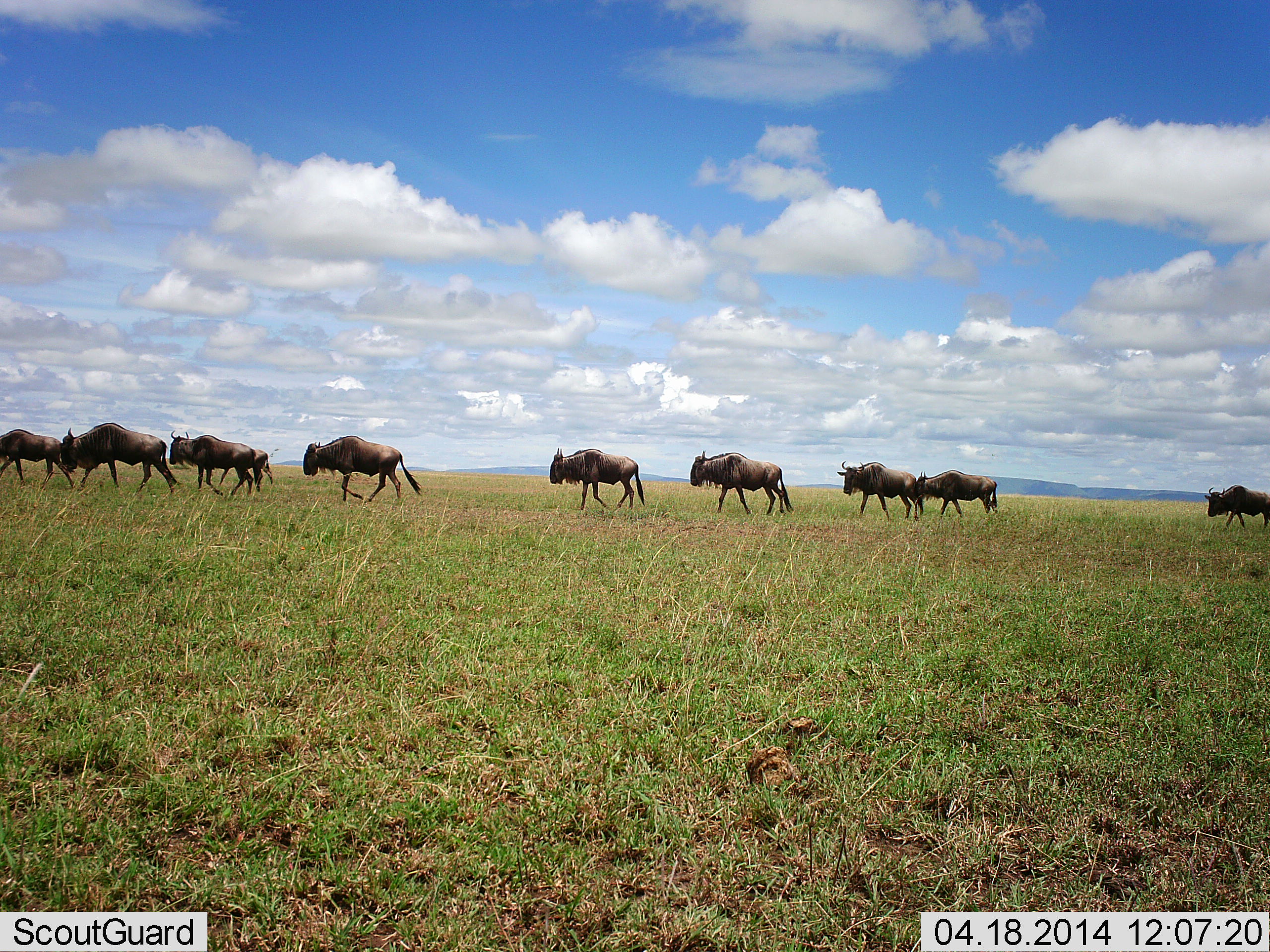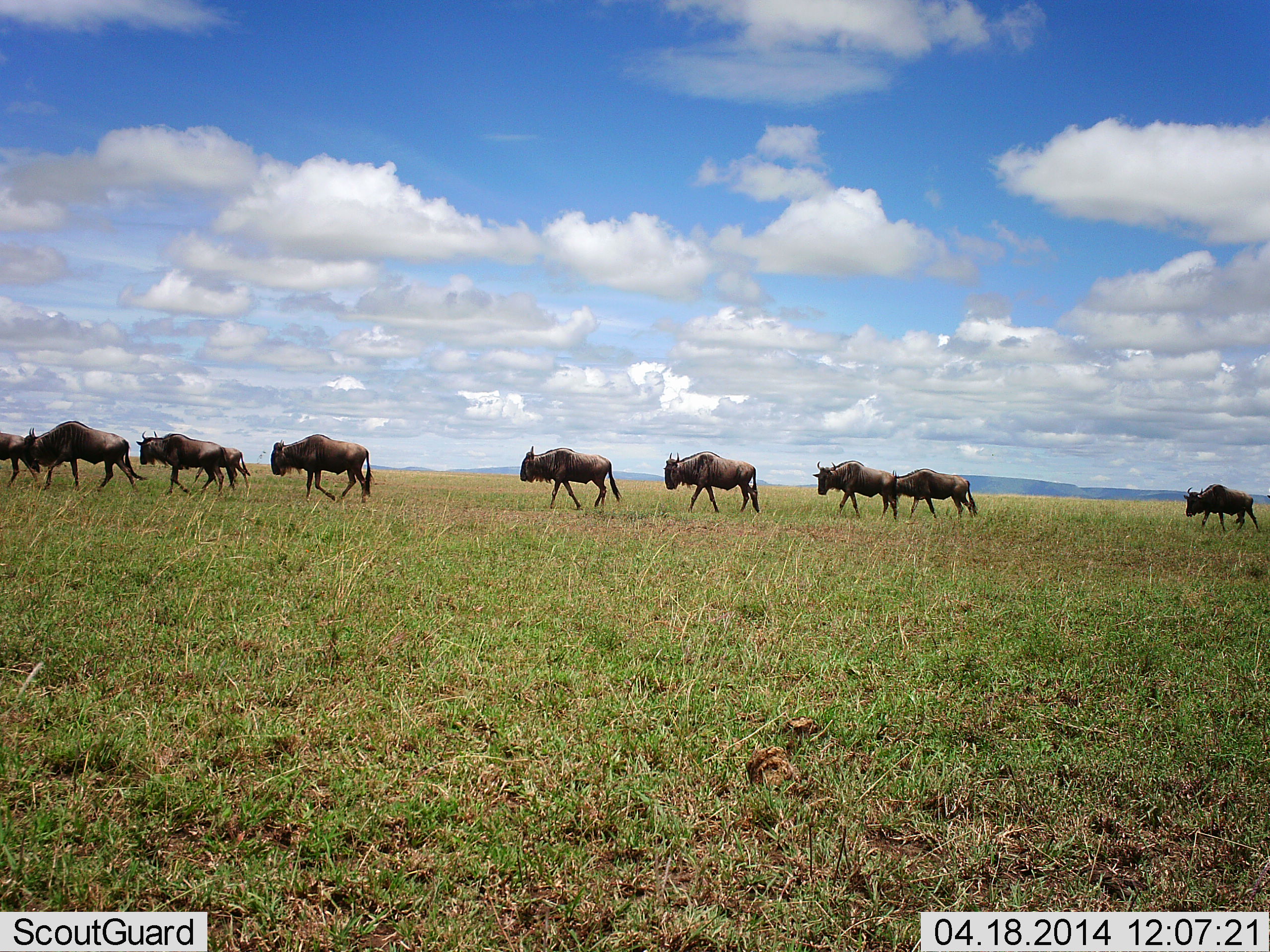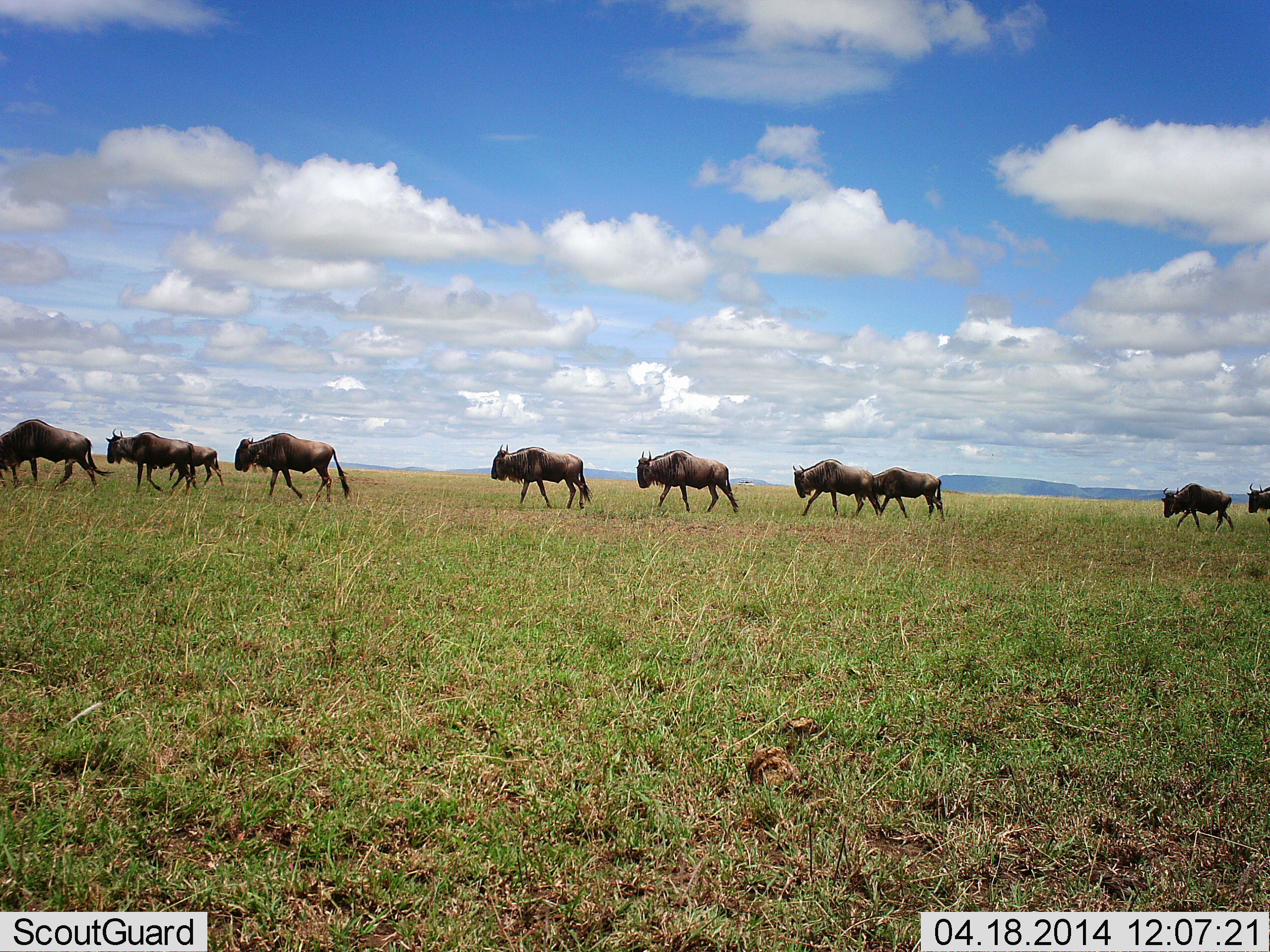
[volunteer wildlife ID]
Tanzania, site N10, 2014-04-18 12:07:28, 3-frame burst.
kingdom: Animalia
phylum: Chordata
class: Mammalia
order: Artiodactyla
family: Bovidae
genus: Connochaetes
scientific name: Connochaetes taurinus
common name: blue wildebeest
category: wildebeest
Wildebeest (blue wildebeest) (Connochaetes taurinus), count 10. Behavior (volunteer vote fractions): standing 6%, resting 0%, moving 100%, interacting 3%. Young present (vote fraction): 0%. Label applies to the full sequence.